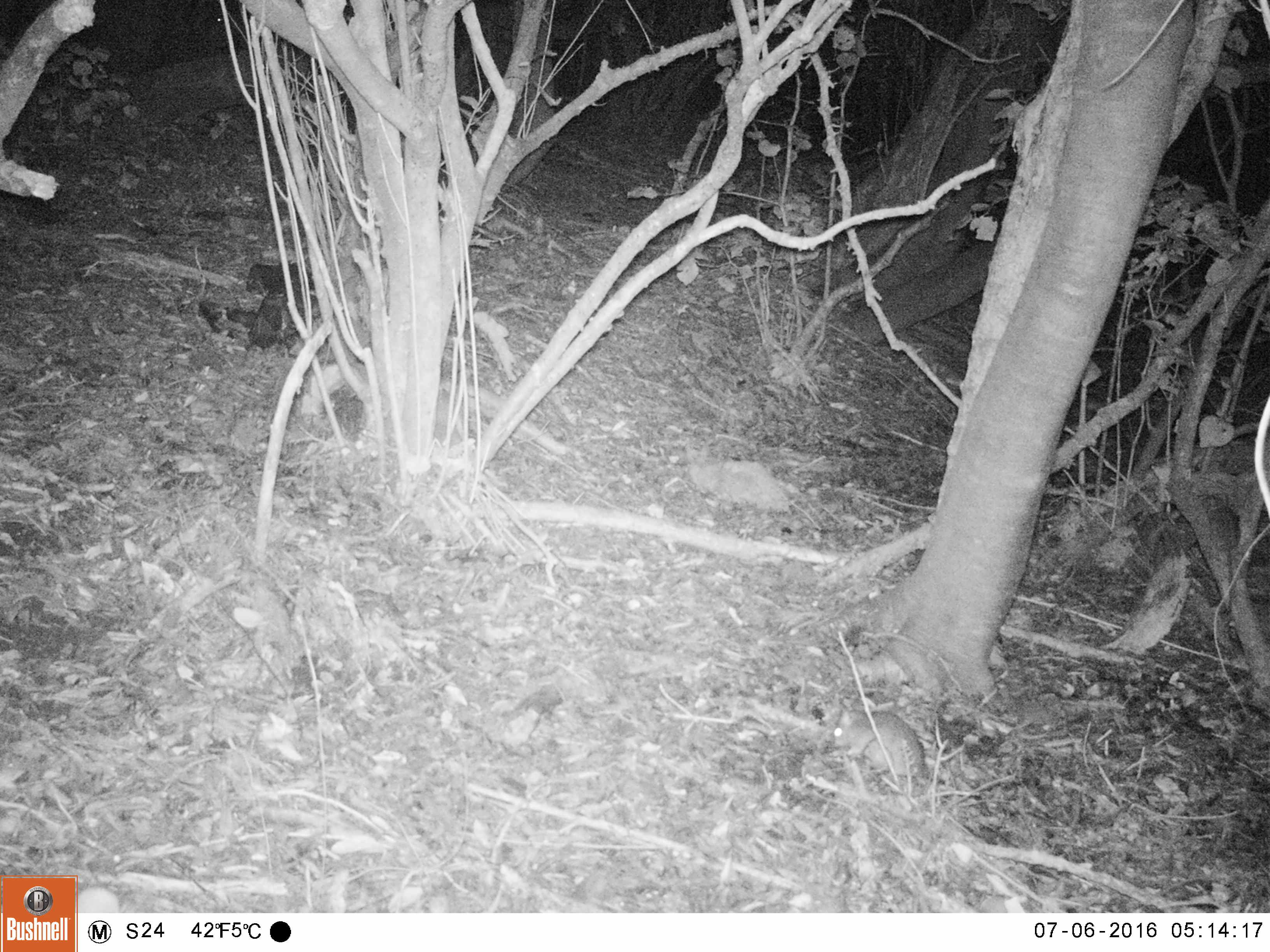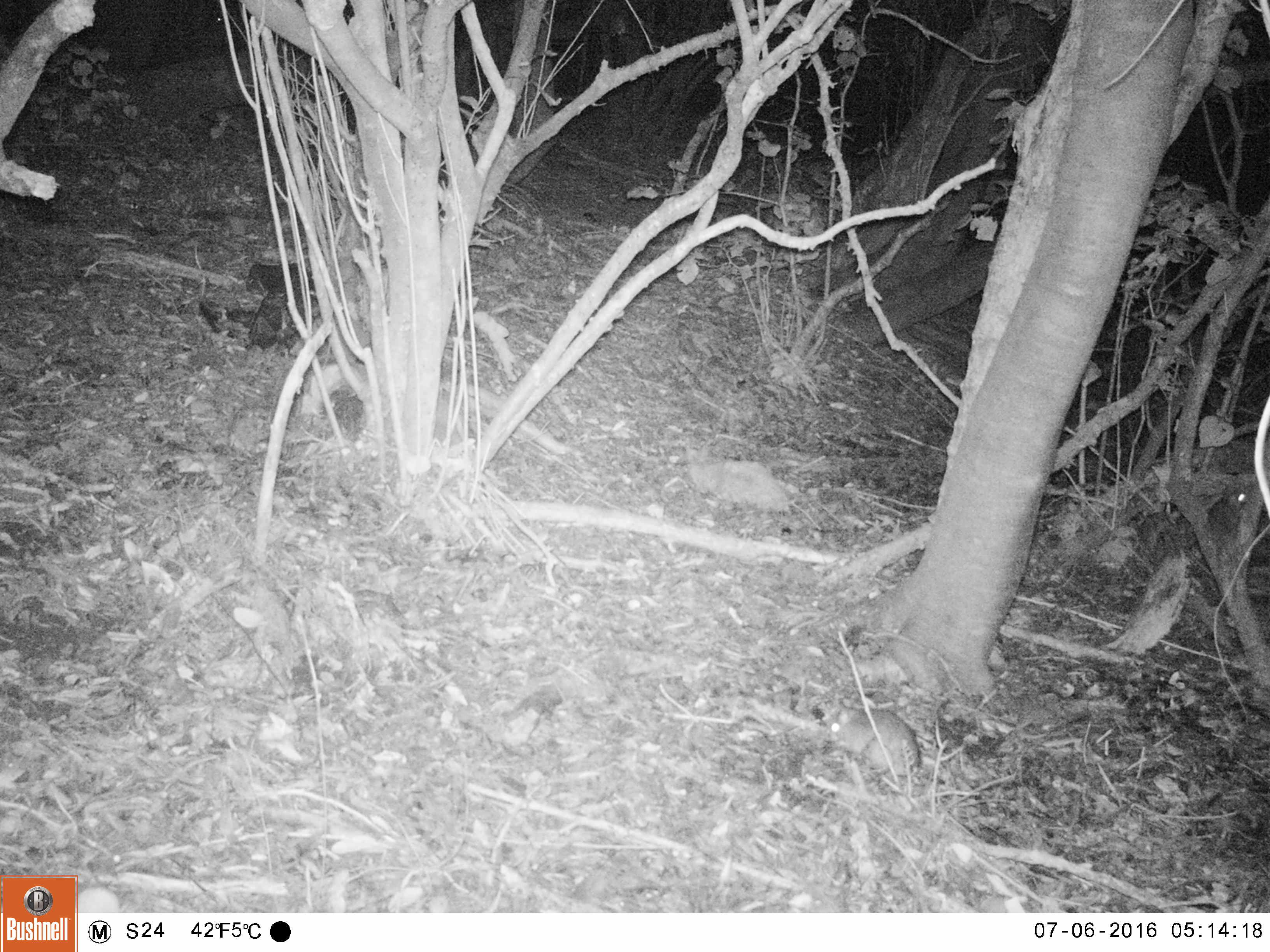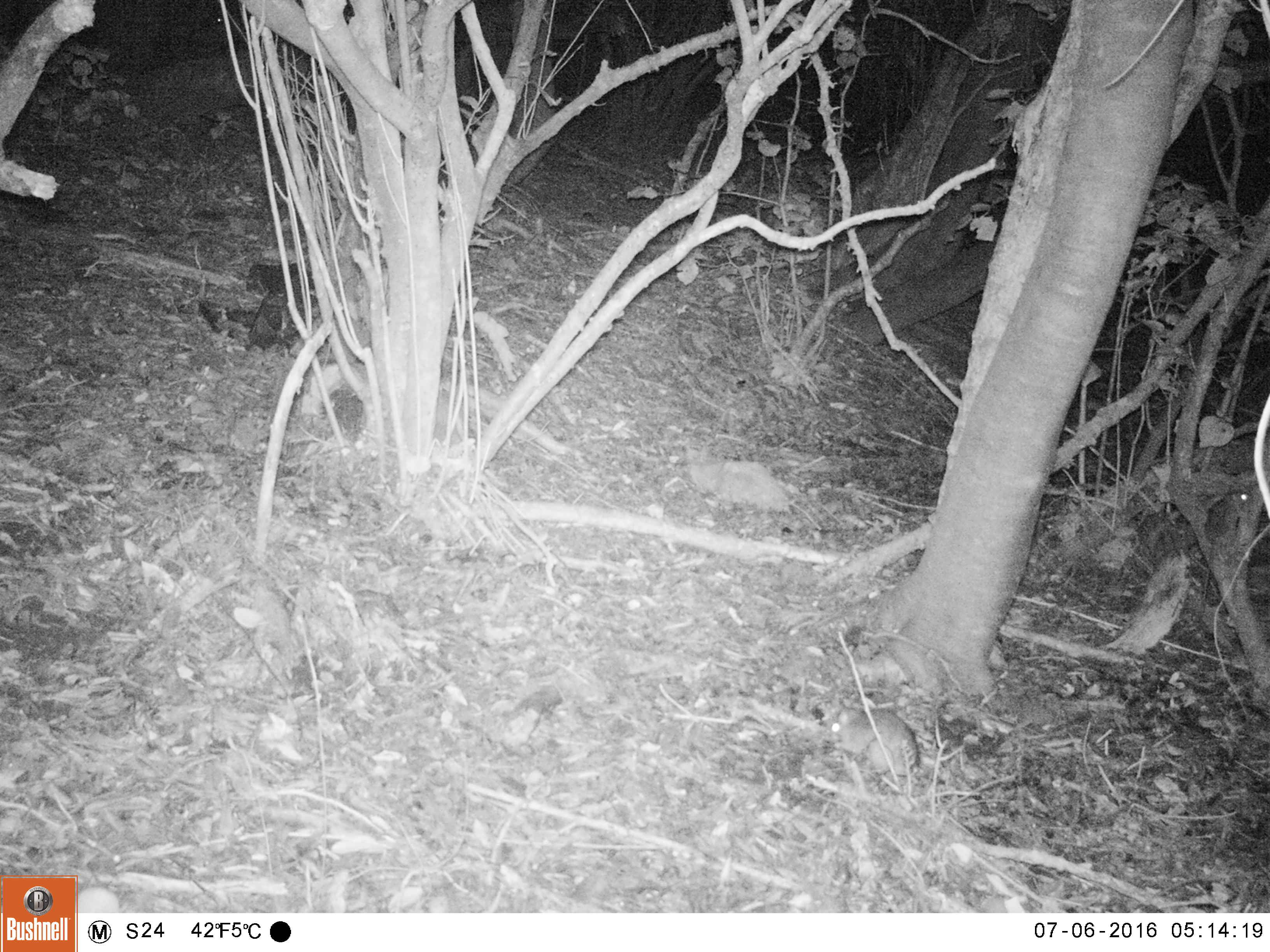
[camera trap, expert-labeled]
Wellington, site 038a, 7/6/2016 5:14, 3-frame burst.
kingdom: Animalia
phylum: Chordata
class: Mammalia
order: Rodentia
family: Muridae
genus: Rattus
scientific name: Rattus rattus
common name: ship rat